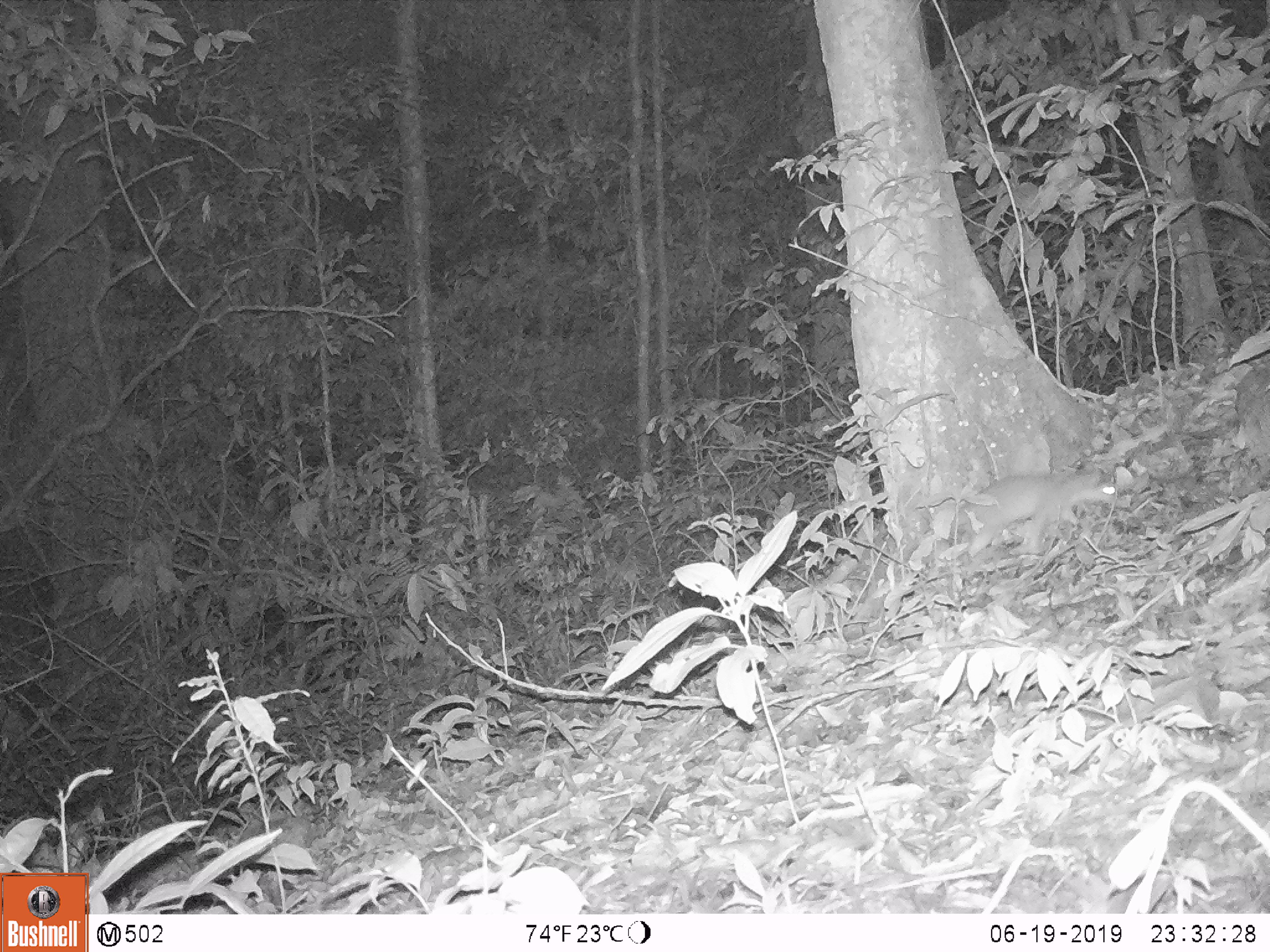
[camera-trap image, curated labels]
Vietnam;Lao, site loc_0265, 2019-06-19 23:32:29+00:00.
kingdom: Animalia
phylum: Chordata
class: Mammalia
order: Carnivora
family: Mustelidae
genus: Melogale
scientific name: Melogale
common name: ferret badger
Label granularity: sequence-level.